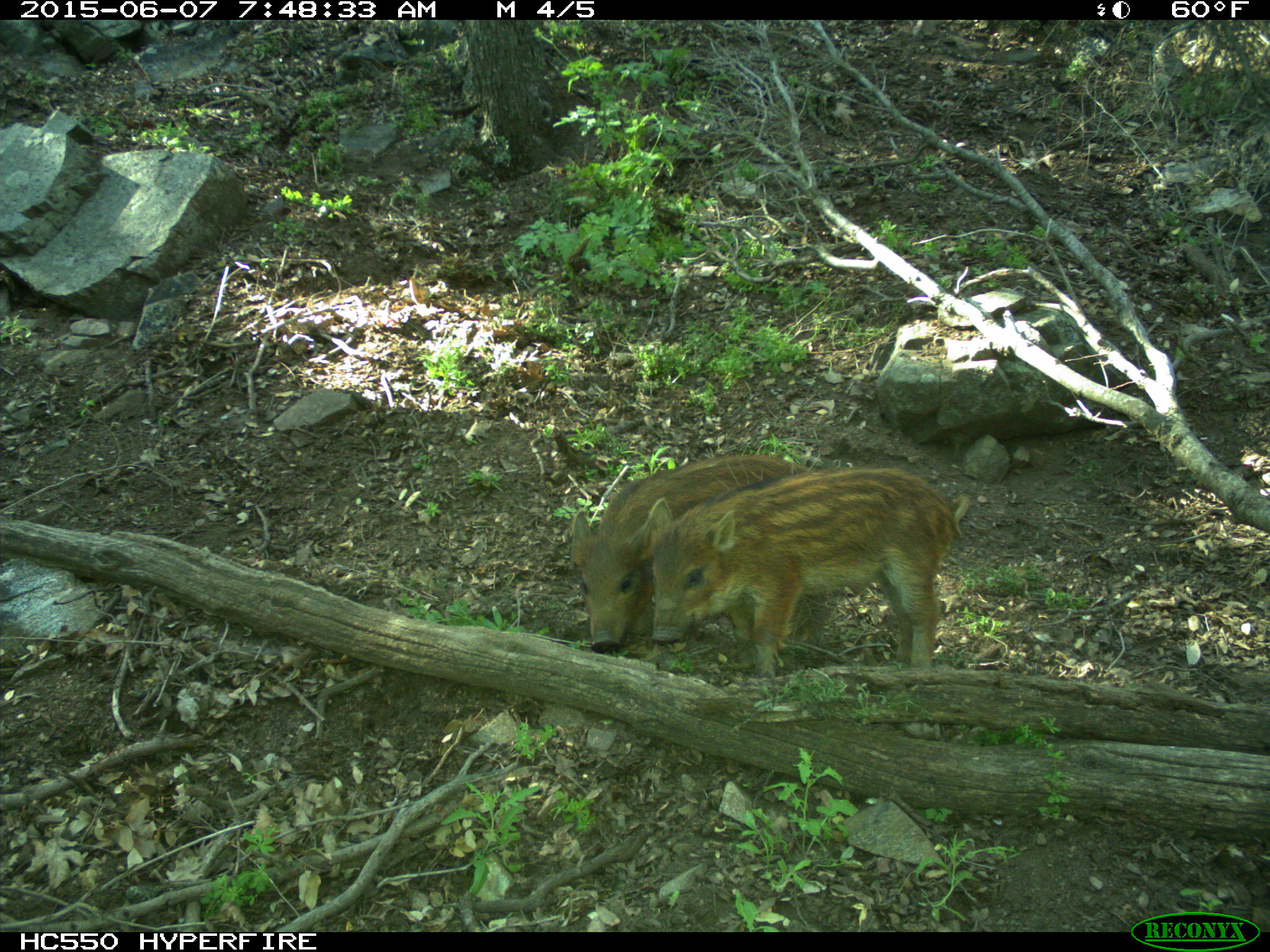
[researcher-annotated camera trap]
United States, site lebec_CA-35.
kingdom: Animalia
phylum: Chordata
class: Mammalia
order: Artiodactyla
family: Suidae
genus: Sus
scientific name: Sus scrofa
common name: wild boar